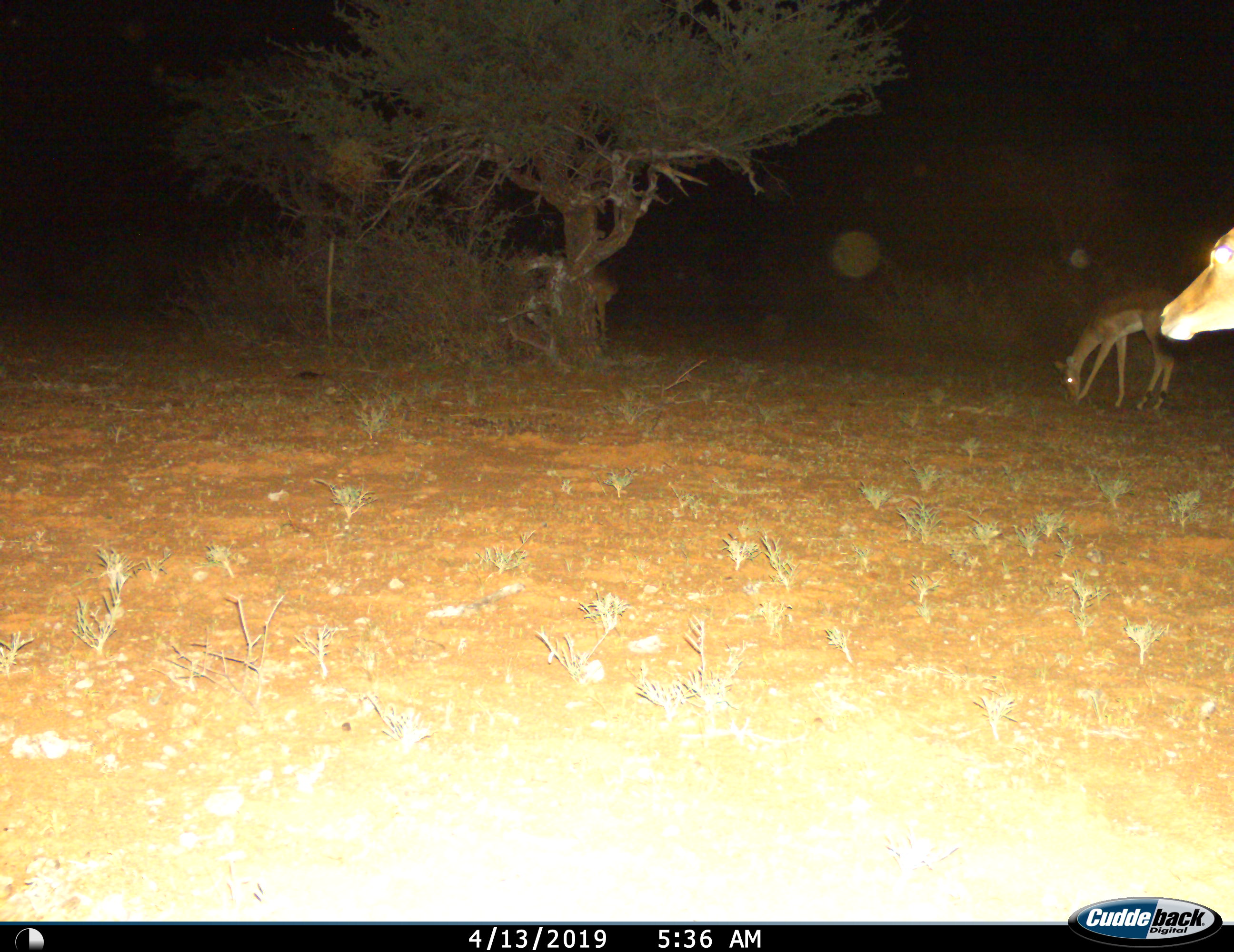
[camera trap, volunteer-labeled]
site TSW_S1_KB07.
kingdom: Animalia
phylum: Chordata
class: Mammalia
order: Artiodactyla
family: Bovidae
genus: Aepyceros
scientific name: Aepyceros melampus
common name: impala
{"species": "impala (Aepyceros melampus)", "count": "2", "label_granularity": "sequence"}